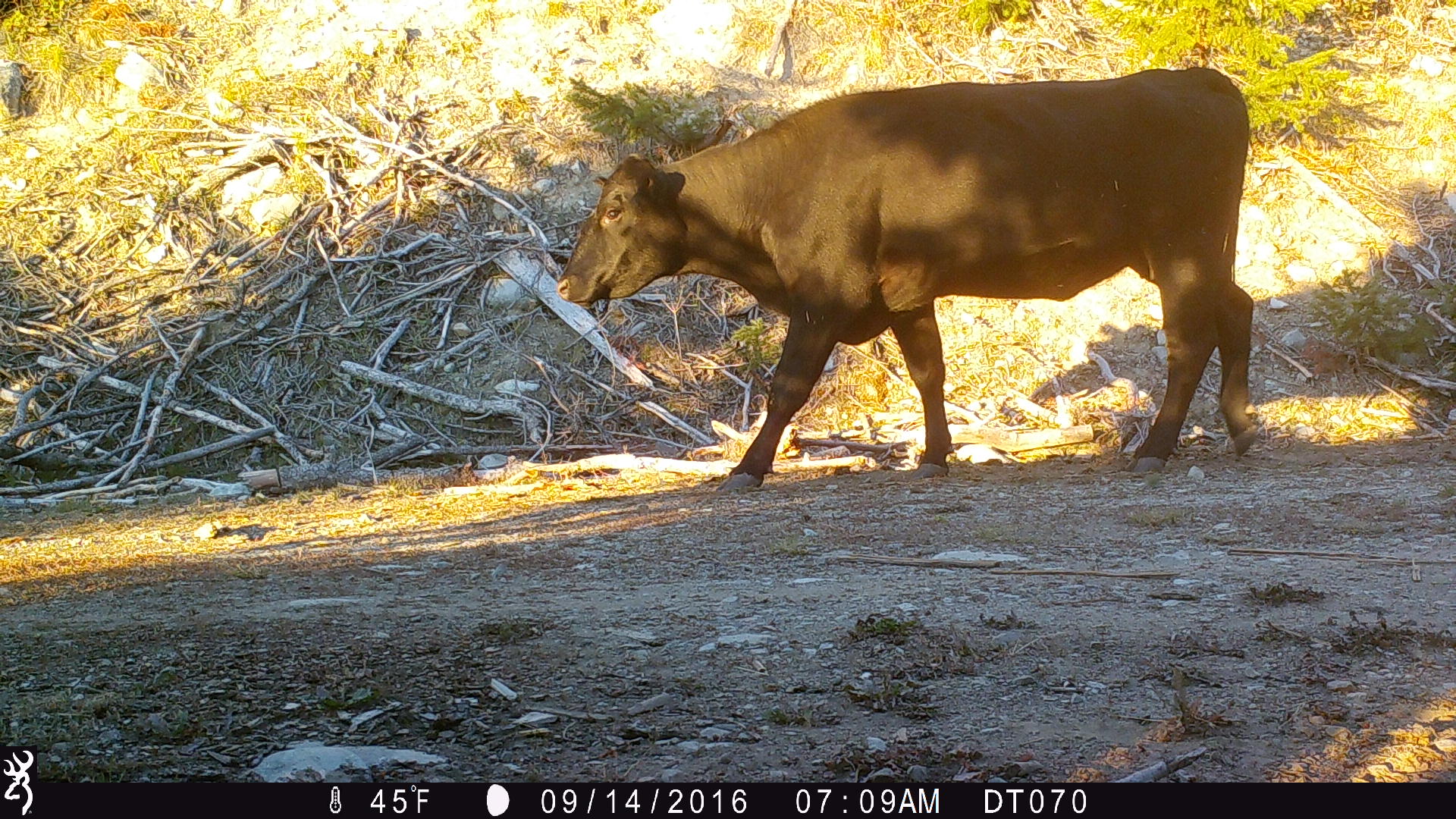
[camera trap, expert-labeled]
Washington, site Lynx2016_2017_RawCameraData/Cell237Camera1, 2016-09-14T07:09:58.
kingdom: Animalia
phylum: Chordata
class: Mammalia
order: Artiodactyla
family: Bovidae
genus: Bos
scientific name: Bos taurus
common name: domestic cattle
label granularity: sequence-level